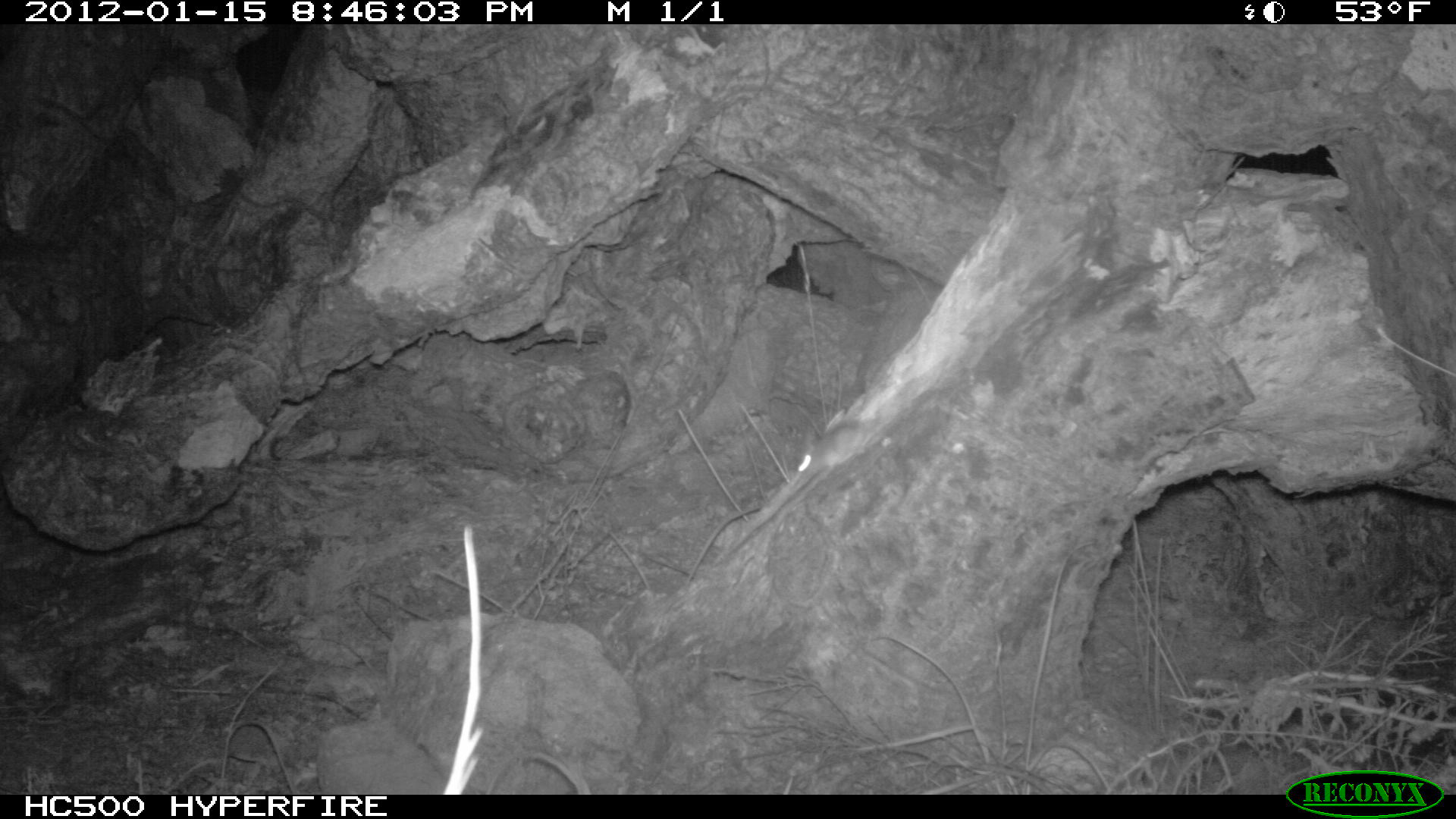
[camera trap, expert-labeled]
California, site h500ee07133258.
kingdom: Animalia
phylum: Chordata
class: Mammalia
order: Rodentia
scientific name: Rodentia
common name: rodent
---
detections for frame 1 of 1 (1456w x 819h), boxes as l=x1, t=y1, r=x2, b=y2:
rodent: l=794, t=407, r=861, b=469